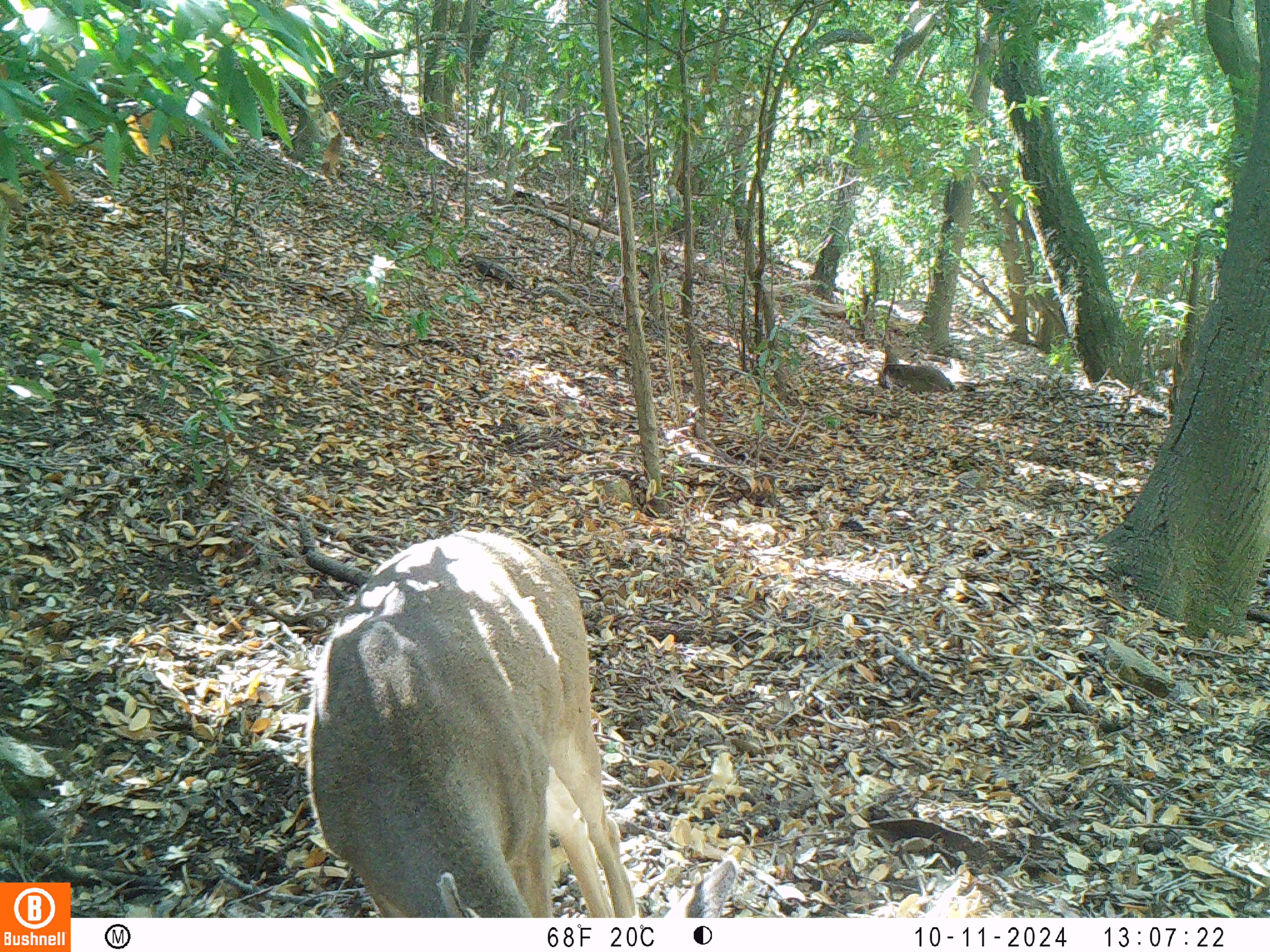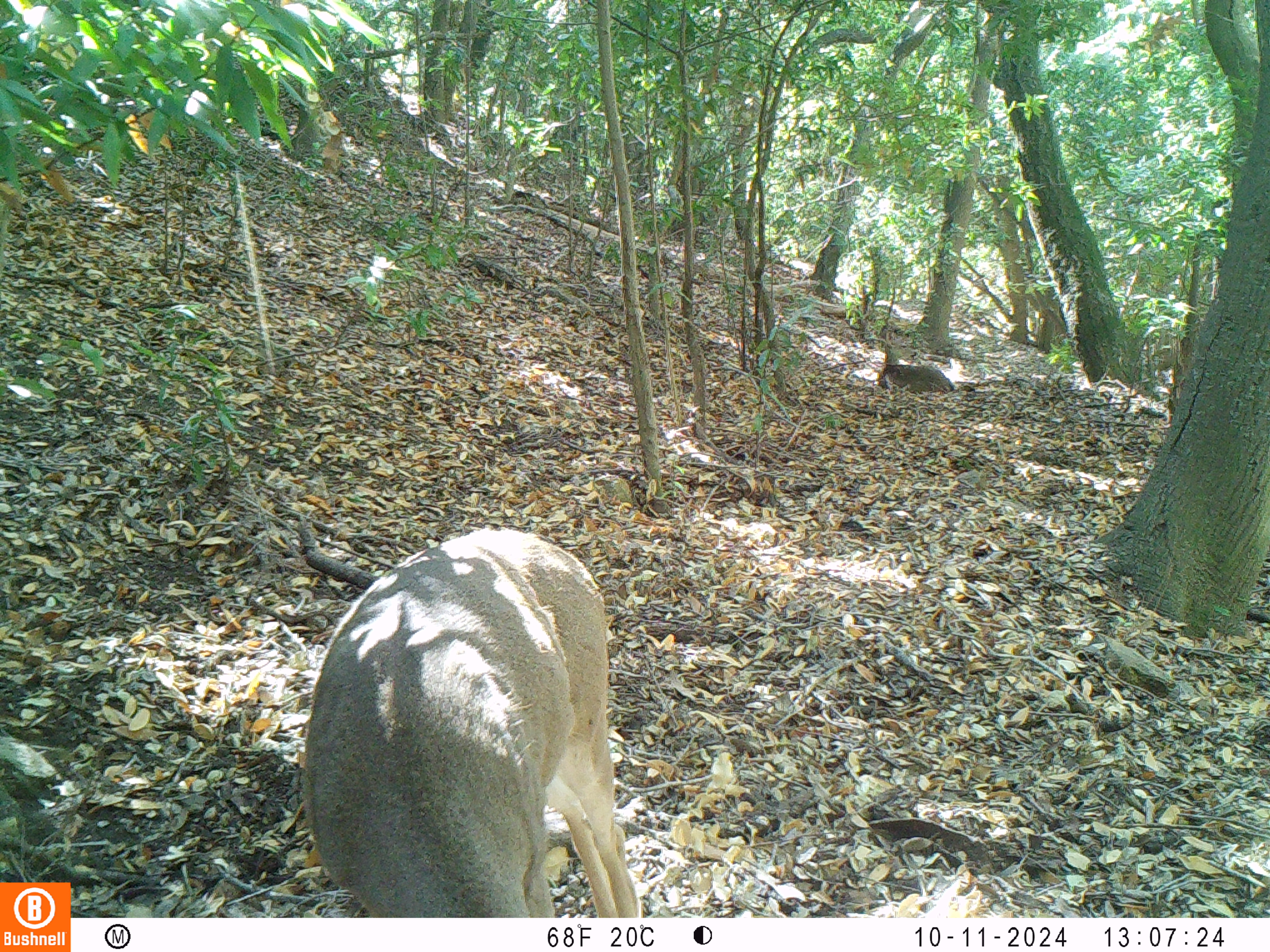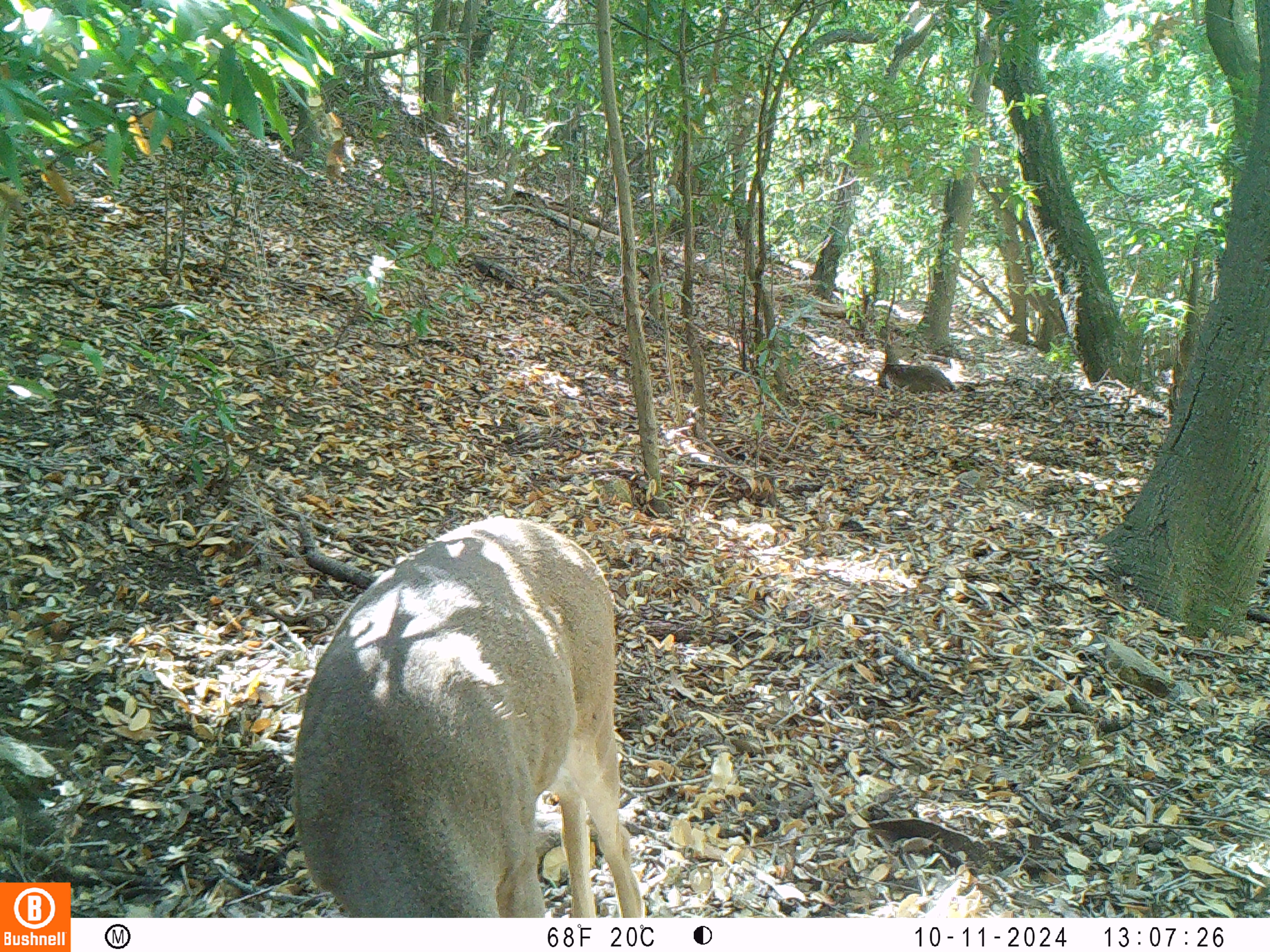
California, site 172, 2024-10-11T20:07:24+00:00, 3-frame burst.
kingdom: Animalia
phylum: Chordata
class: Mammalia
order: Artiodactyla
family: Cervidae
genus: Odocoileus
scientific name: Odocoileus hemionus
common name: mule deer